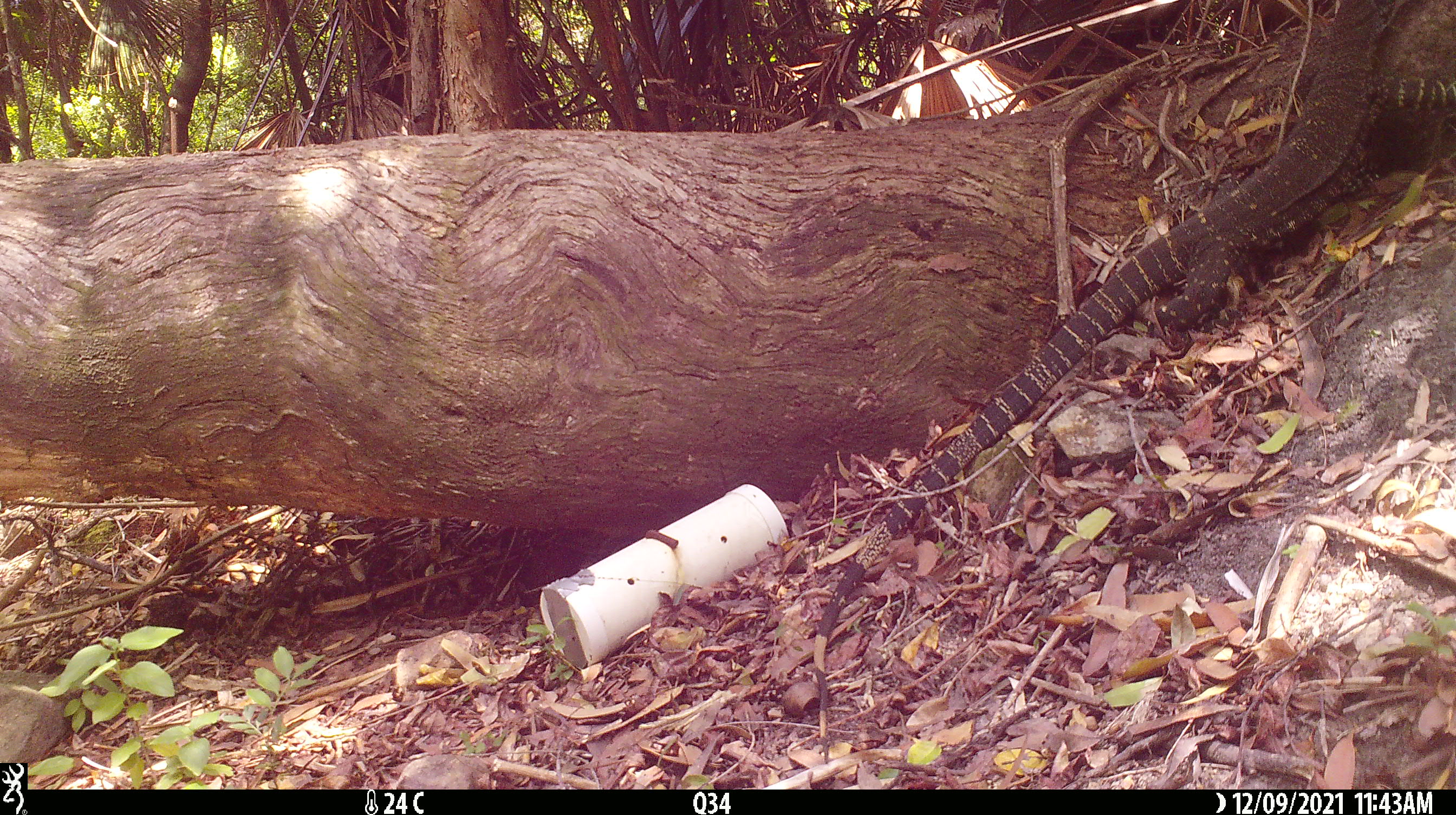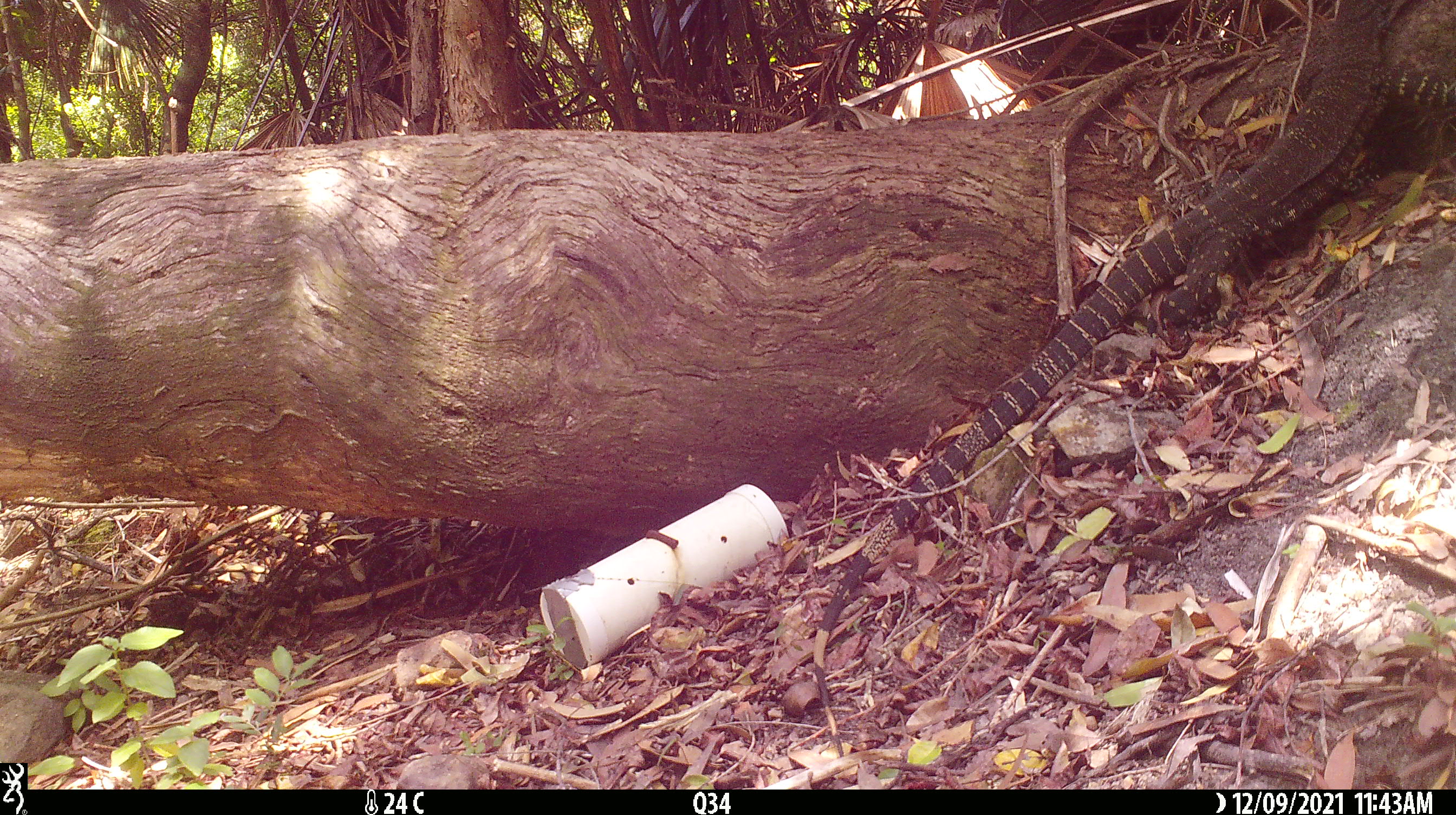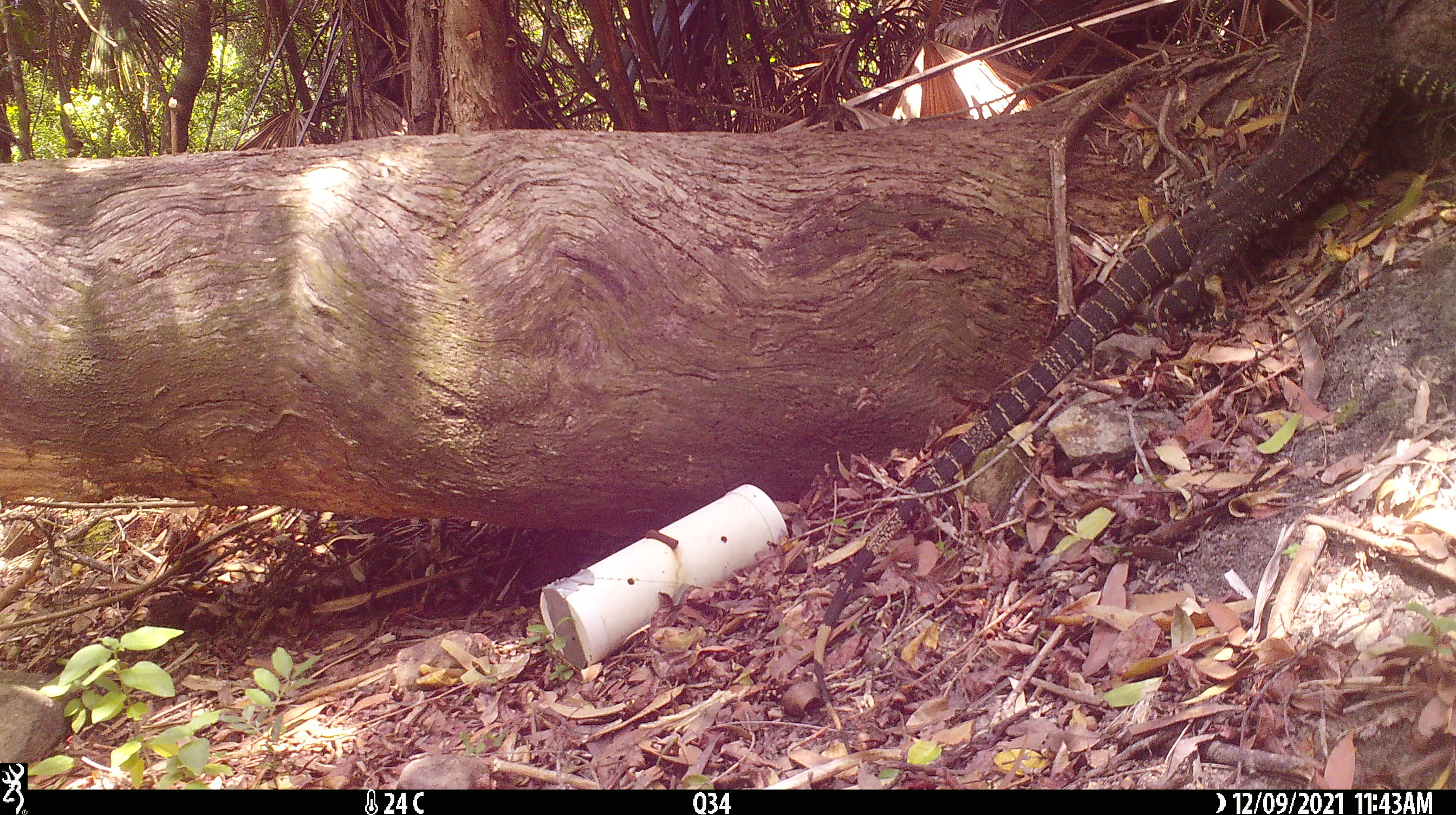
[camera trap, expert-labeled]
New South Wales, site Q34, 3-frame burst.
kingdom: Animalia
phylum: Chordata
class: Reptilia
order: Squamata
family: Varanidae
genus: Varanus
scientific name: Varanus varius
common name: lace monitor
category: goanna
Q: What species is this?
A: Goanna (lace monitor) (Varanus varius).